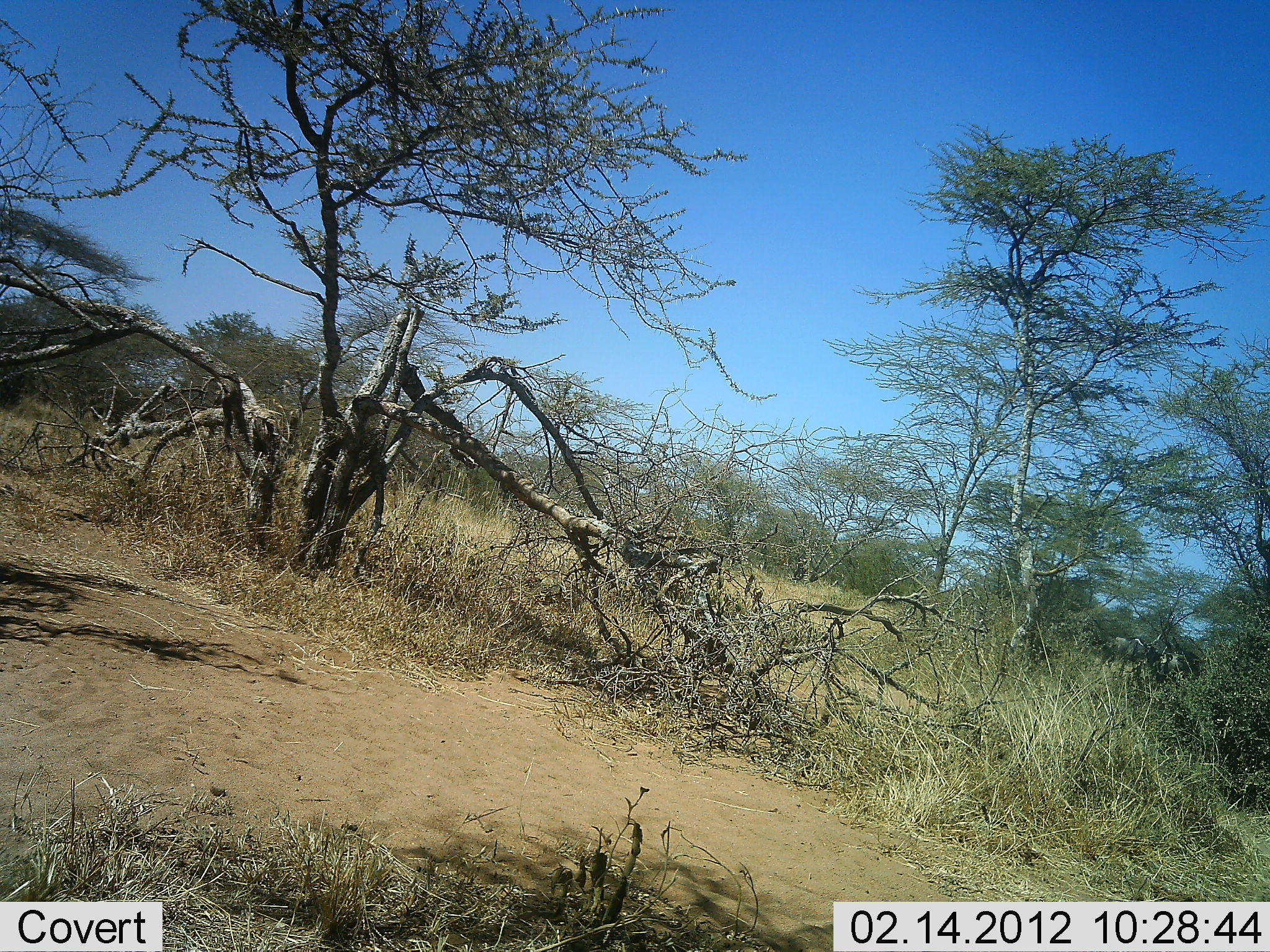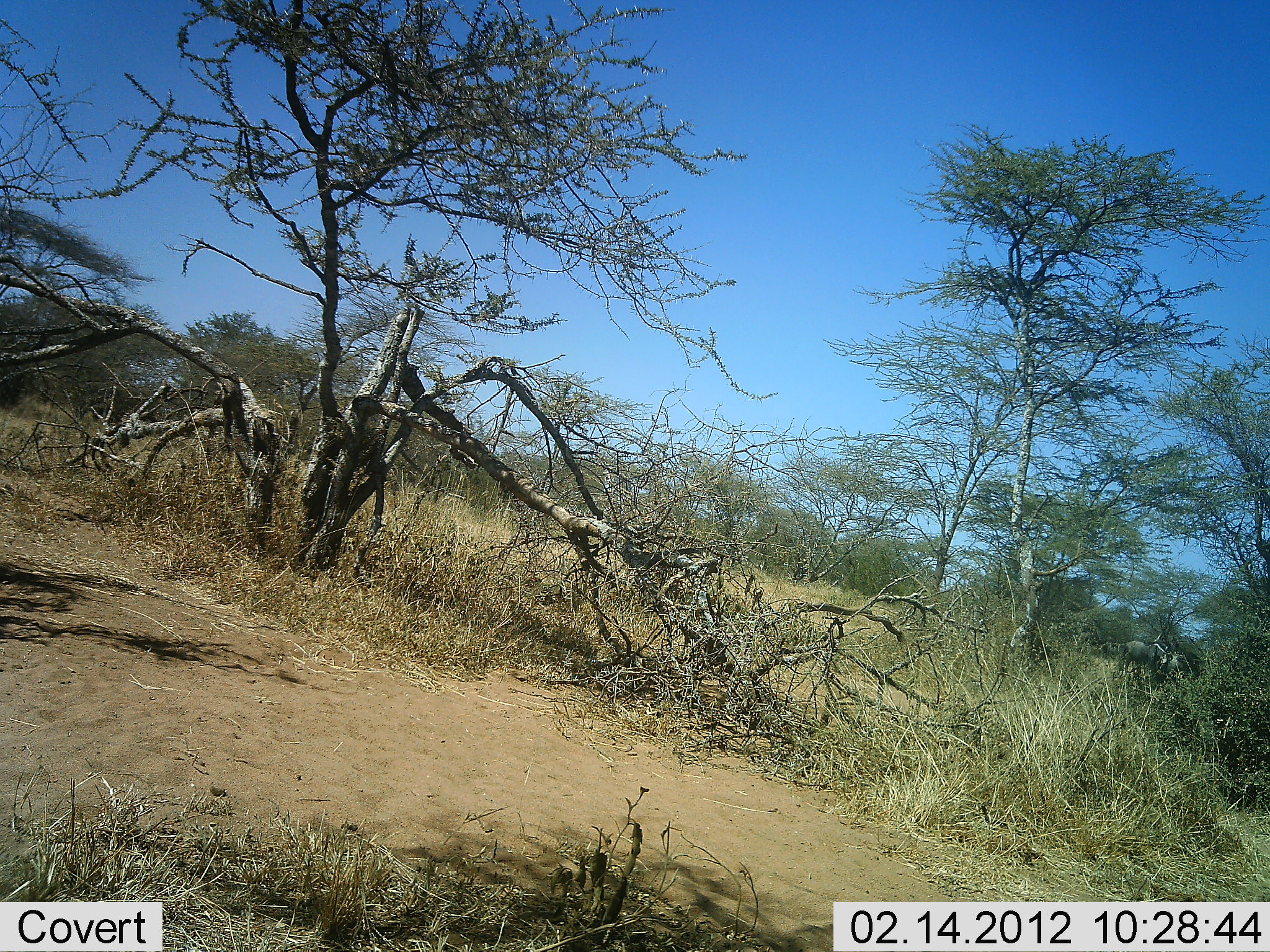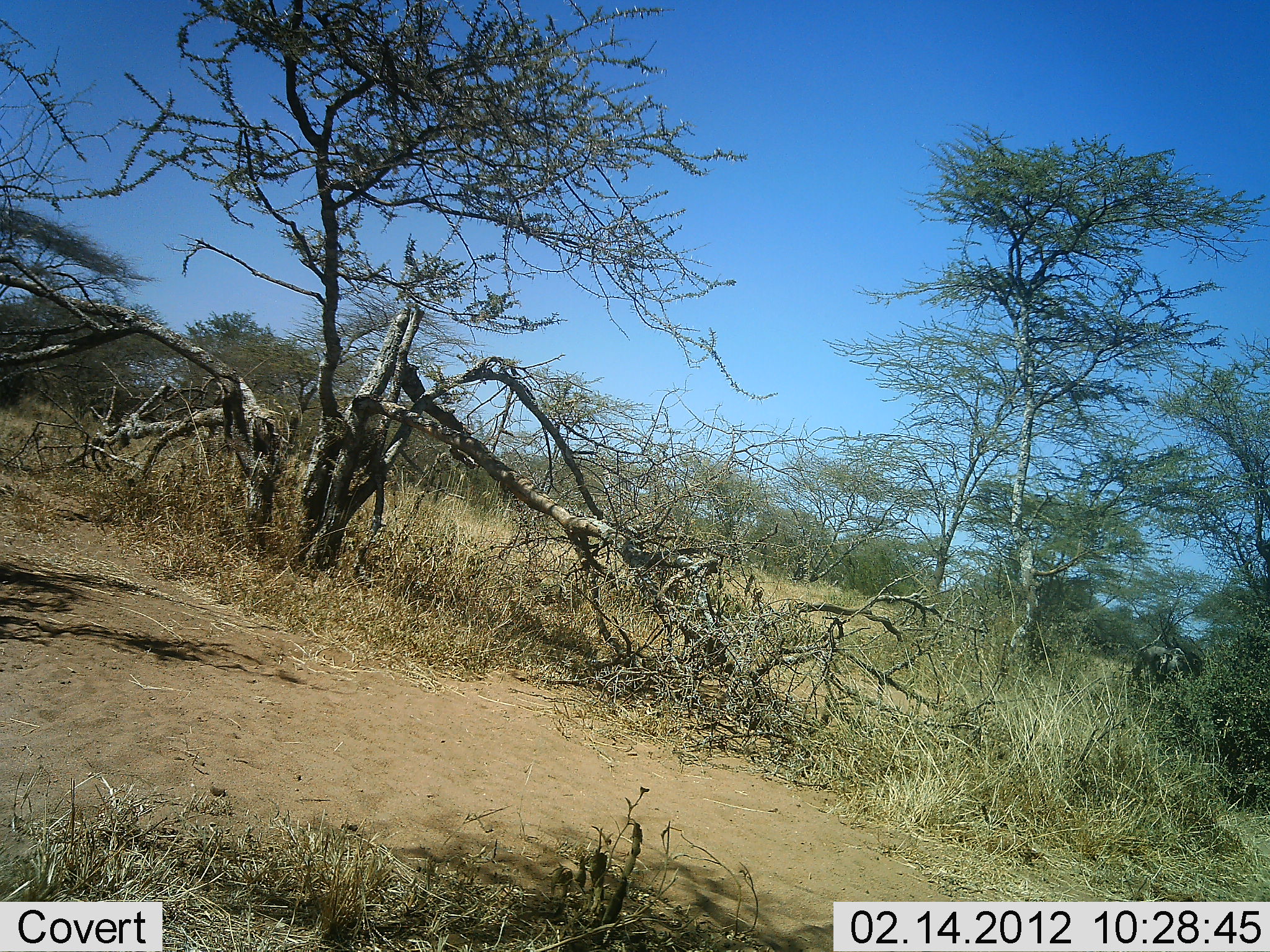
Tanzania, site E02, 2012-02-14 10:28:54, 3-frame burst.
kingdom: Animalia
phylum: Chordata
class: Mammalia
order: Artiodactyla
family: Bovidae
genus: Connochaetes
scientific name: Connochaetes taurinus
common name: blue wildebeest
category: wildebeest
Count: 1.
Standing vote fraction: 24%.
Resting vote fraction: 0%.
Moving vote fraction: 94%.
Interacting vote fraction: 0%.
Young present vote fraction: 0%.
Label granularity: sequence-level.